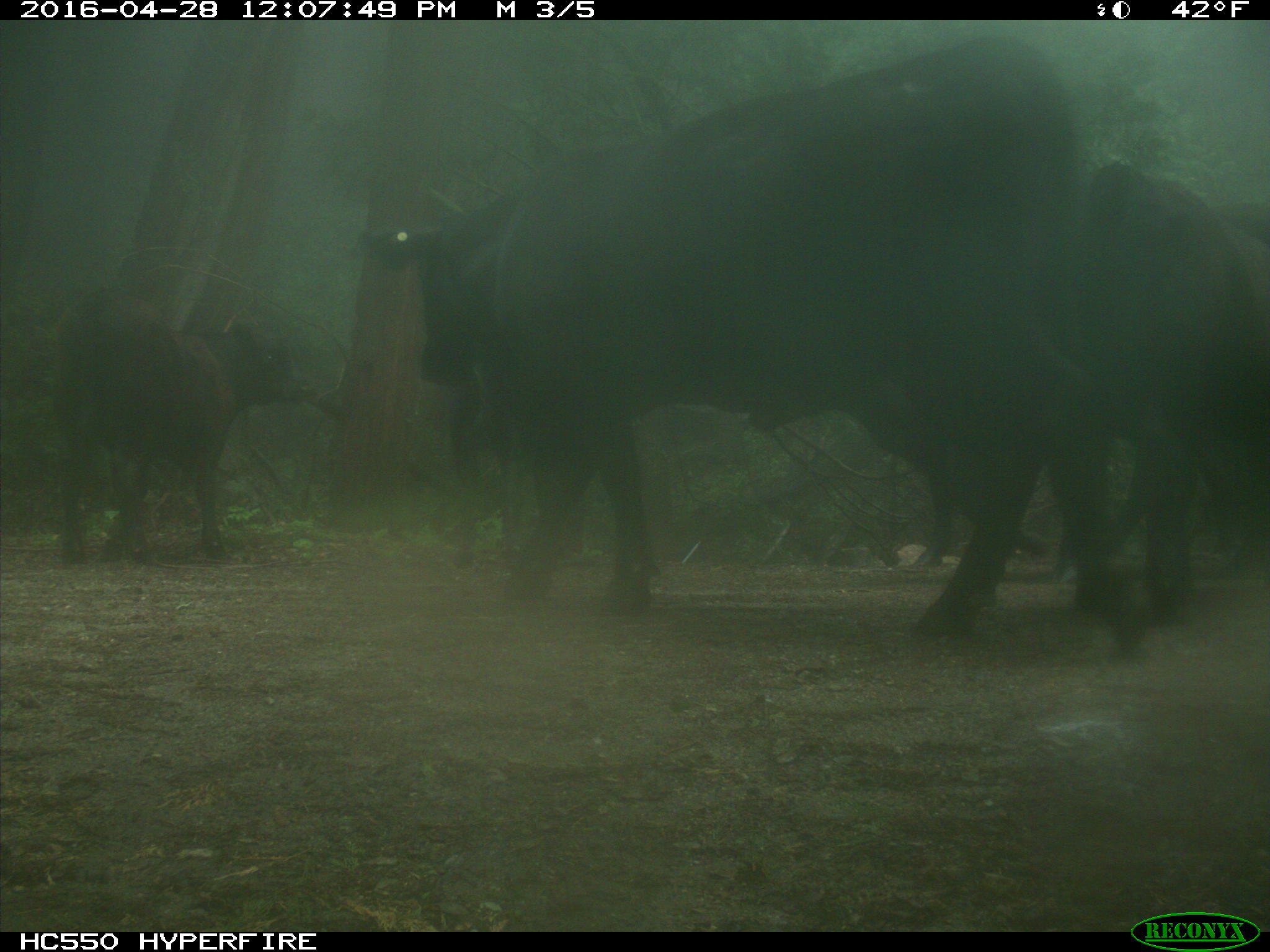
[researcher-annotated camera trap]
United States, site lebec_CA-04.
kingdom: Animalia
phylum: Chordata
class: Mammalia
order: Artiodactyla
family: Bovidae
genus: Bos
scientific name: Bos taurus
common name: domestic cow